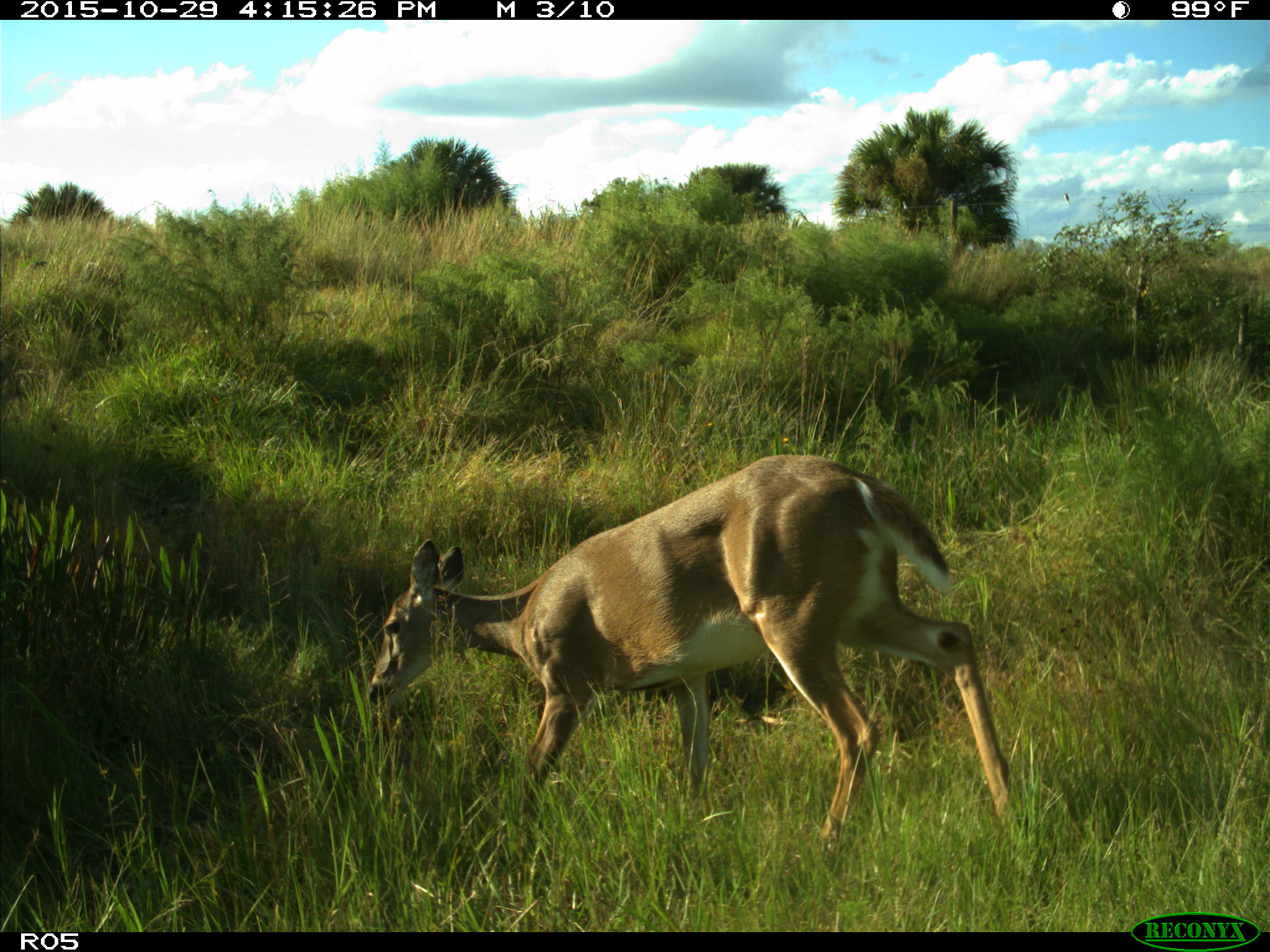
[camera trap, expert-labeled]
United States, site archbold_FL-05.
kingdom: Animalia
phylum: Chordata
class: Mammalia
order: Artiodactyla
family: Cervidae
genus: Odocoileus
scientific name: Odocoileus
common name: deer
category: unidentified deer